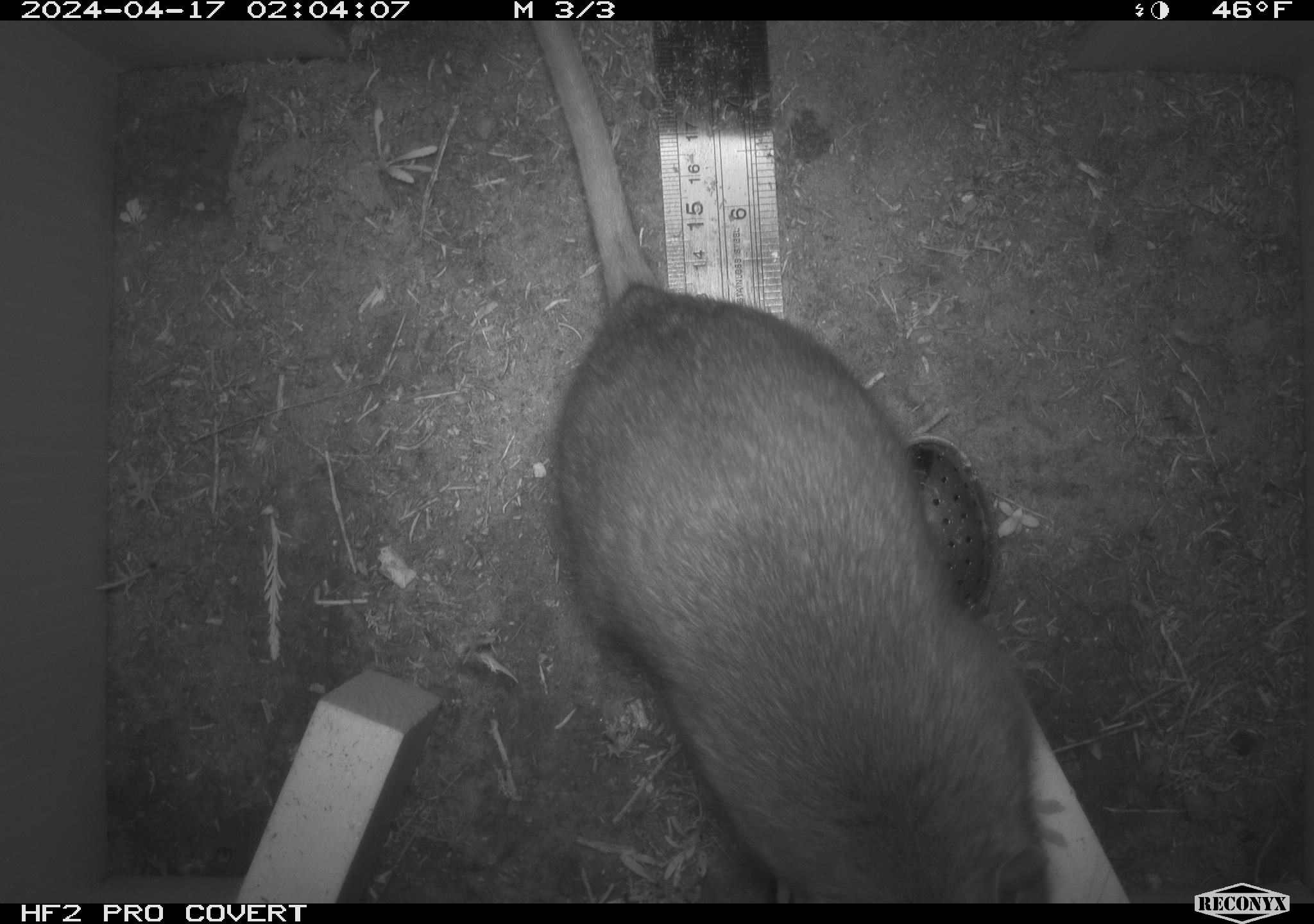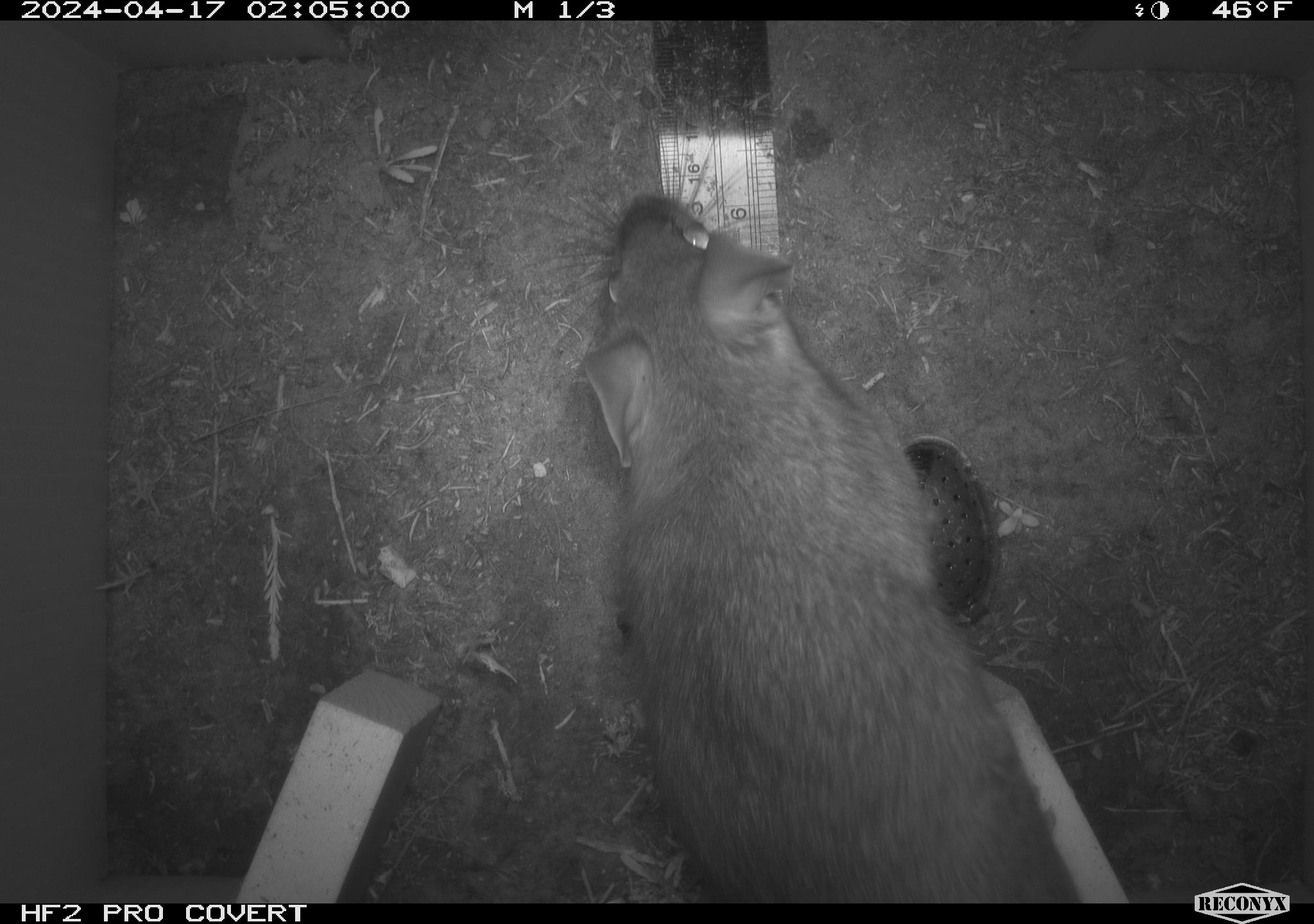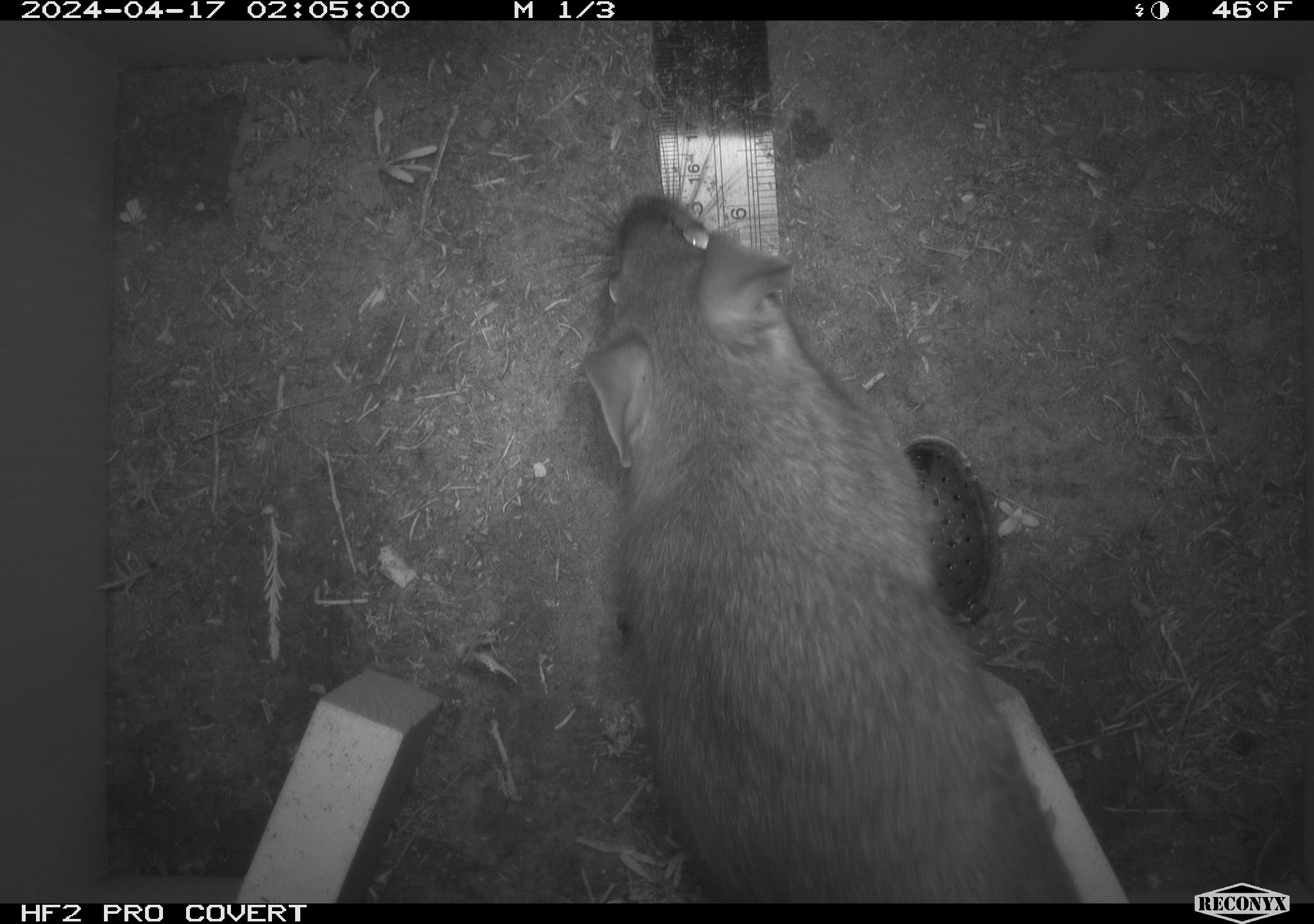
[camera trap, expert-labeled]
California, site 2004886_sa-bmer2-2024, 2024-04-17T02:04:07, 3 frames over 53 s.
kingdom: Animalia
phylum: Chordata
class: Mammalia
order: Rodentia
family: Muridae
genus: Rattus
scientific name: Rattus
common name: rat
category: rattus species